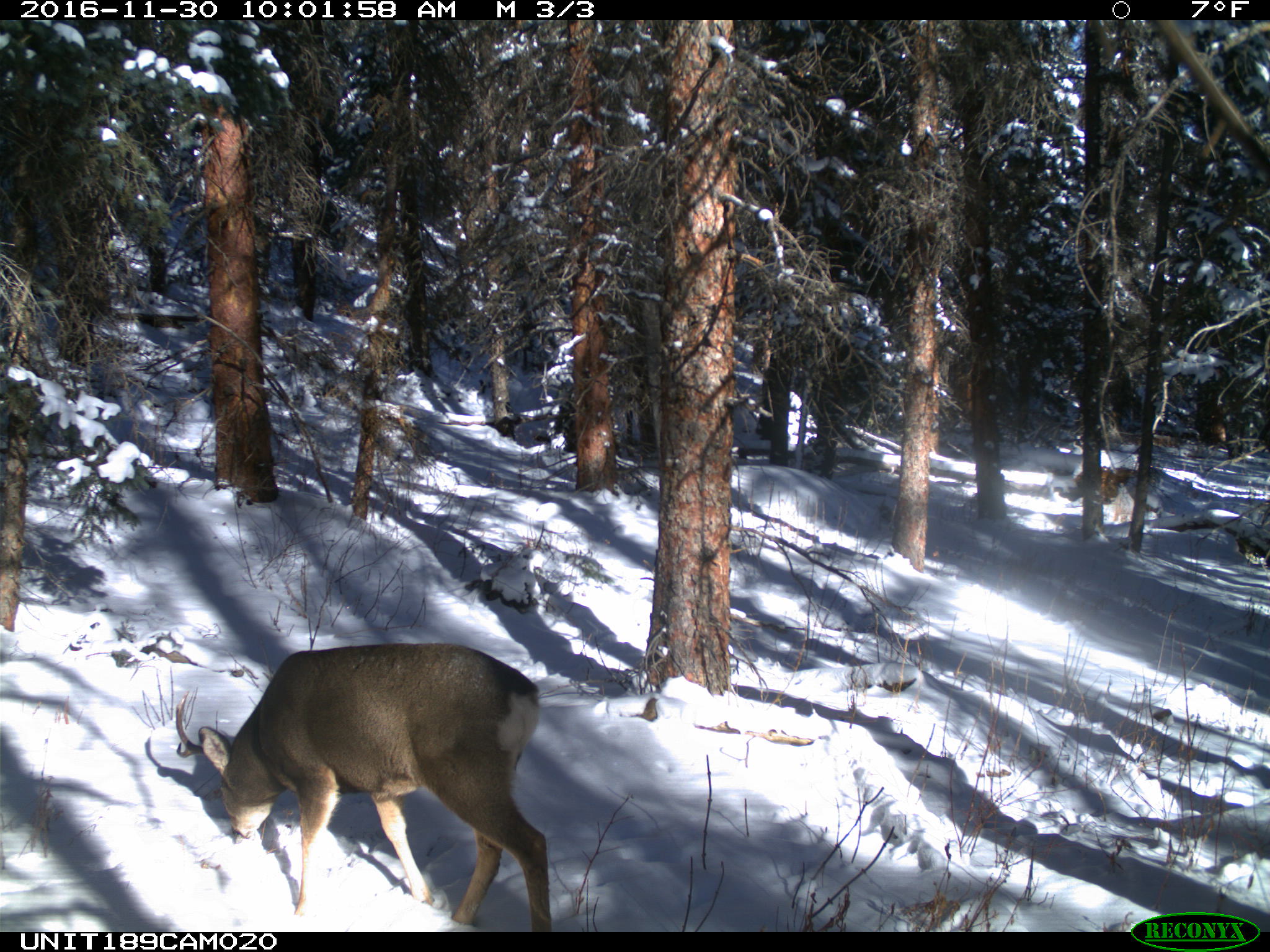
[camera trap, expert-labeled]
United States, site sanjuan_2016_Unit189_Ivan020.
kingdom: Animalia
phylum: Chordata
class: Mammalia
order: Artiodactyla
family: Cervidae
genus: Odocoileus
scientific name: Odocoileus hemionus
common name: mule deer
Odocoileus hemionus (mule deer).